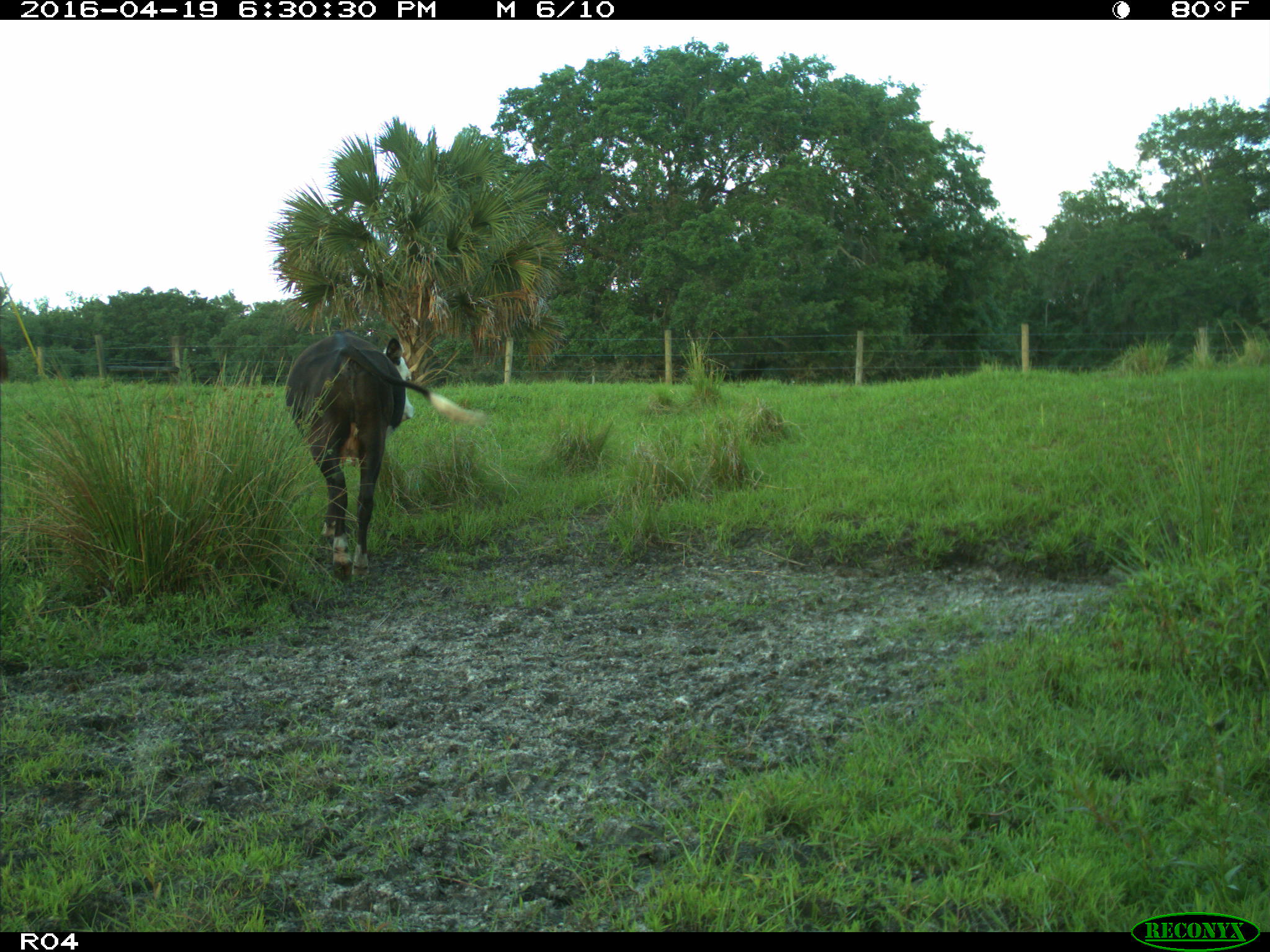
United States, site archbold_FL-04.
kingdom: Animalia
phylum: Chordata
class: Mammalia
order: Artiodactyla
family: Bovidae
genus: Bos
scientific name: Bos taurus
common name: domestic cow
Bos taurus (domestic cow).